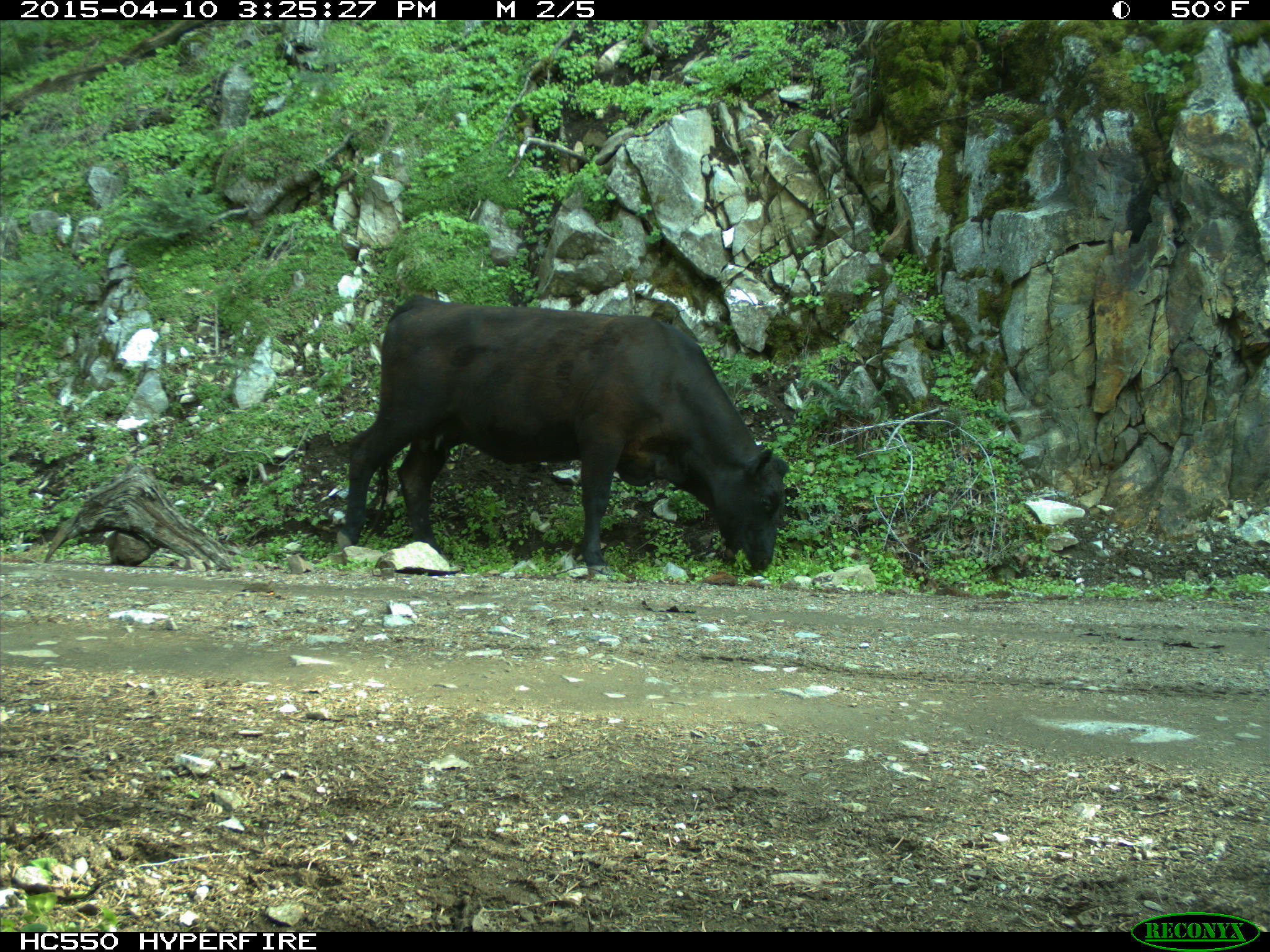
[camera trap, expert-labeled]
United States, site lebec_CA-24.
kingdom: Animalia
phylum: Chordata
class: Mammalia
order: Artiodactyla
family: Bovidae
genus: Bos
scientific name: Bos taurus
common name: domestic cow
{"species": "Bos taurus (domestic cow)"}